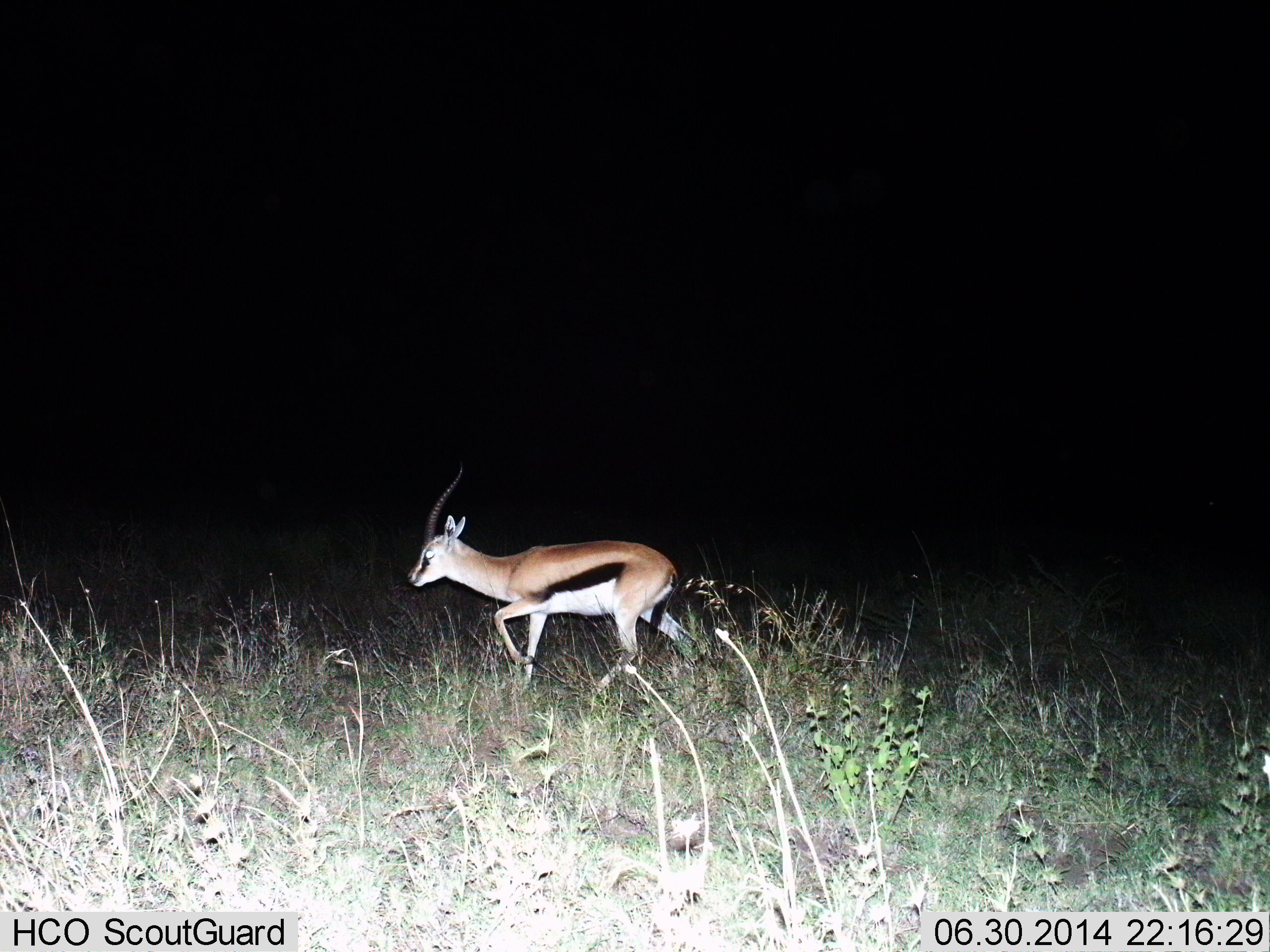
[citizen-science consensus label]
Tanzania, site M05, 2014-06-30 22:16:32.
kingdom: Animalia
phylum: Chordata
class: Mammalia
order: Artiodactyla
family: Bovidae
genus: Eudorcas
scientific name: Eudorcas thomsonii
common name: thomson's gazelle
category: gazellethomsons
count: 1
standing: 10%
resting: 0%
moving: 90%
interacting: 0%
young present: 10%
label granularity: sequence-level